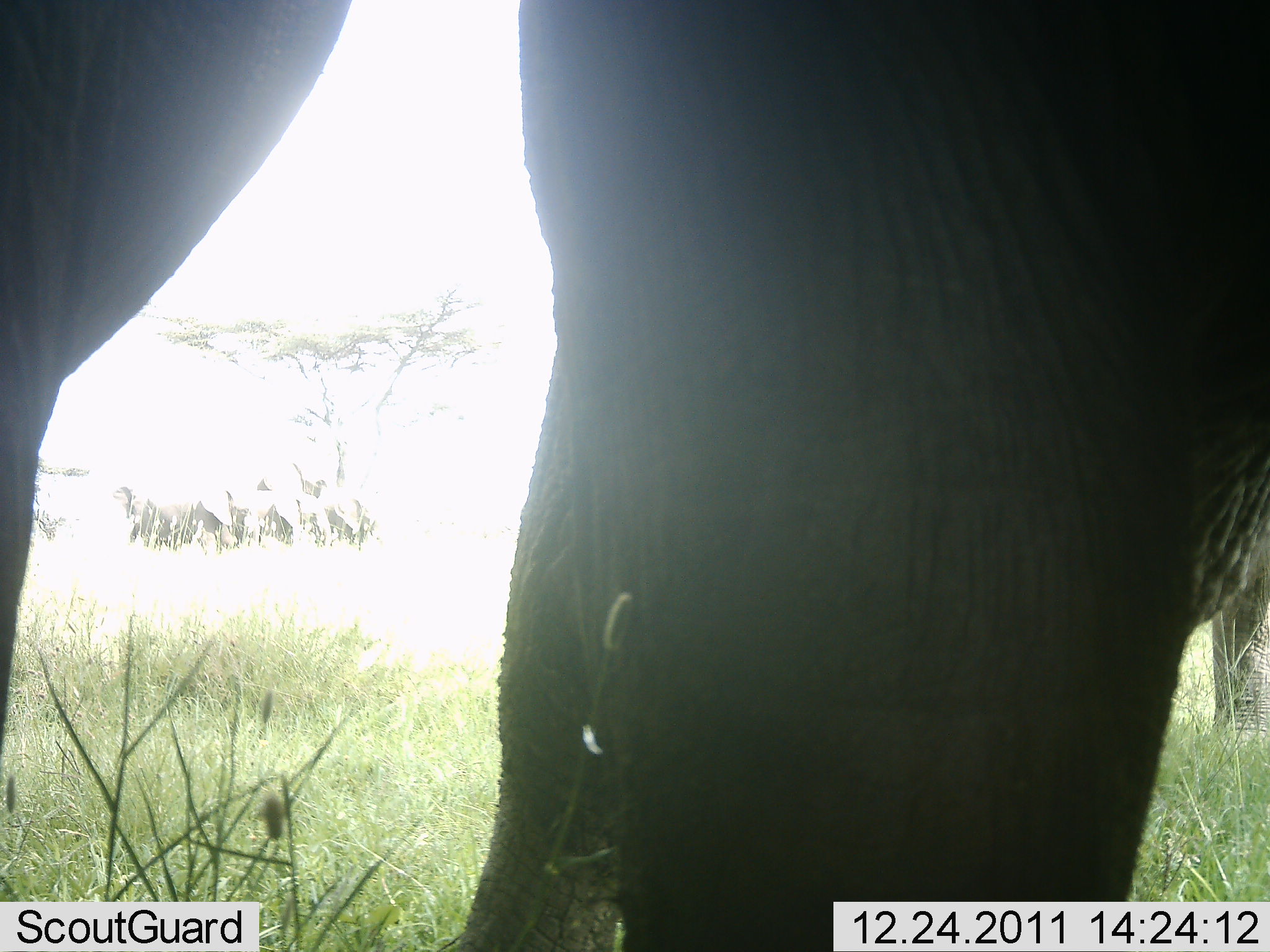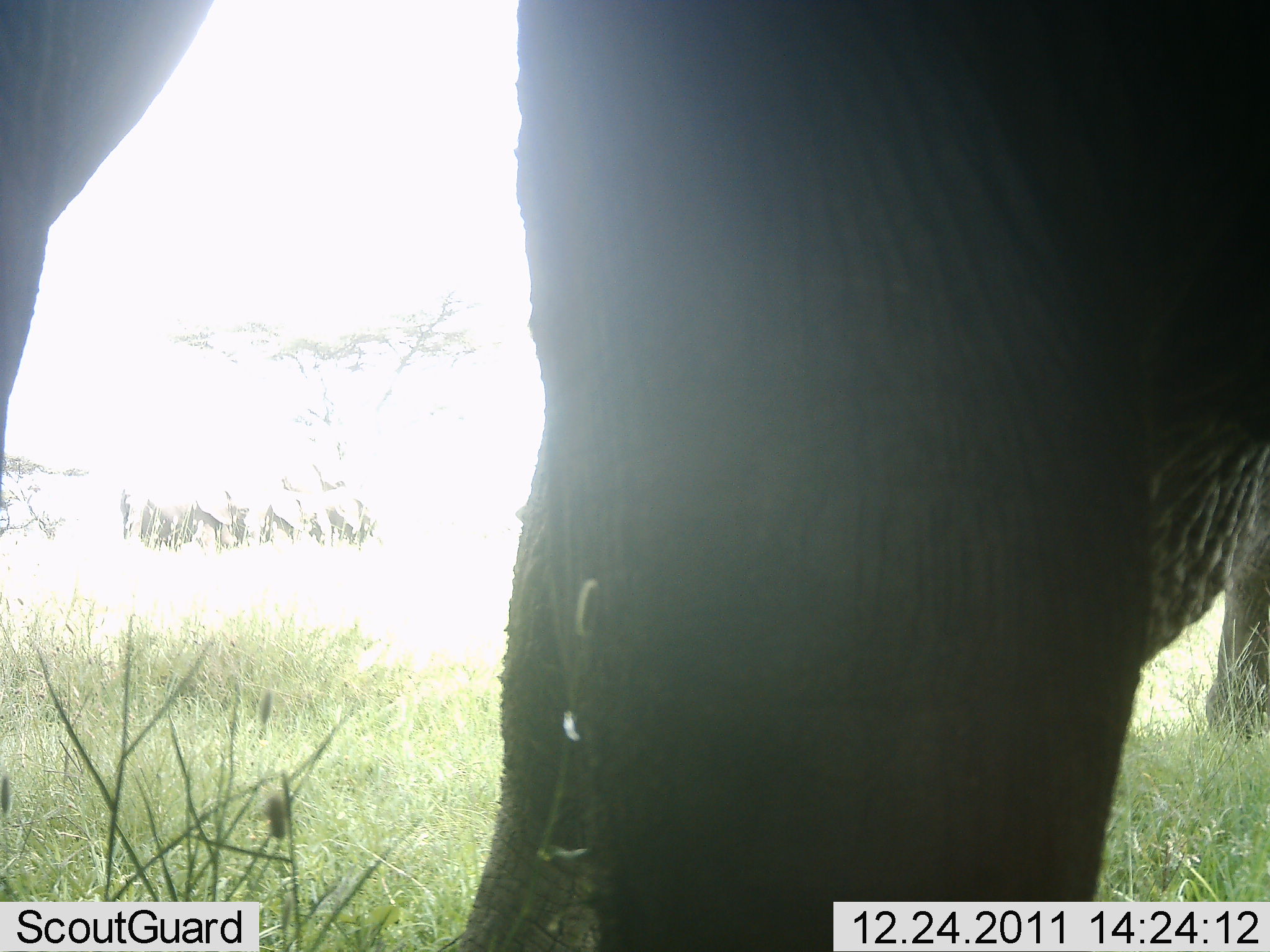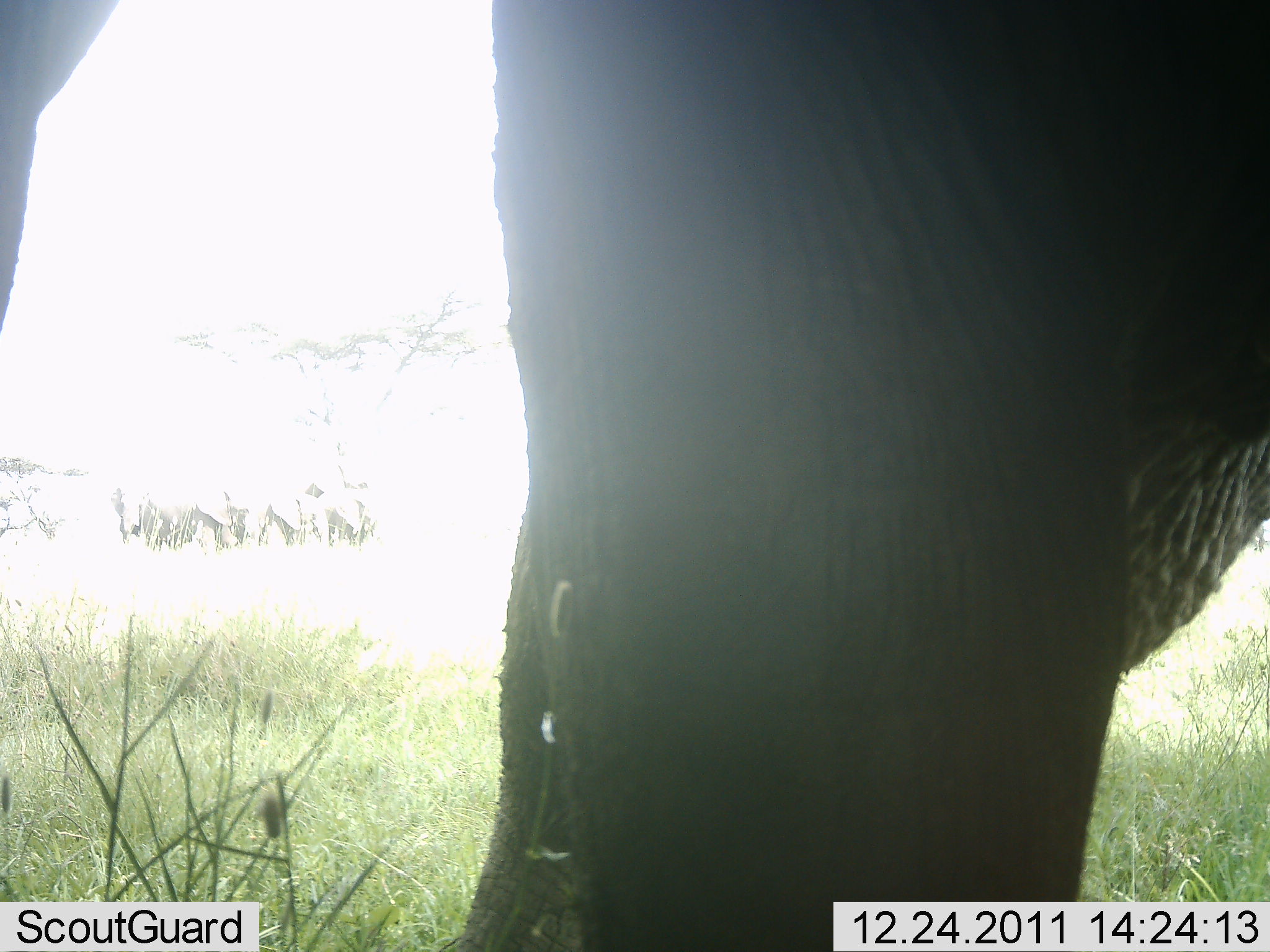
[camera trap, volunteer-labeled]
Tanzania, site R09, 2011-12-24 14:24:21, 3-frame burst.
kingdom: Animalia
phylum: Chordata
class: Mammalia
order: Proboscidea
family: Elephantidae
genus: Loxodonta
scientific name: Loxodonta africana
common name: african bush elephant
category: elephant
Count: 1.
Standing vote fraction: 85%.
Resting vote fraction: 0%.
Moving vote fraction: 15%.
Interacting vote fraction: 0%.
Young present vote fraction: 8%.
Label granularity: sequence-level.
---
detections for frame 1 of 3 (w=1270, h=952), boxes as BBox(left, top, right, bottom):
animal: BBox(0, 0, 1269, 951)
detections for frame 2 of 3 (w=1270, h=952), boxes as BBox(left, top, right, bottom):
animal: BBox(0, 0, 1269, 951)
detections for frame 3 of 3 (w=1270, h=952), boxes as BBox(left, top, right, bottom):
animal: BBox(0, 0, 1270, 950)